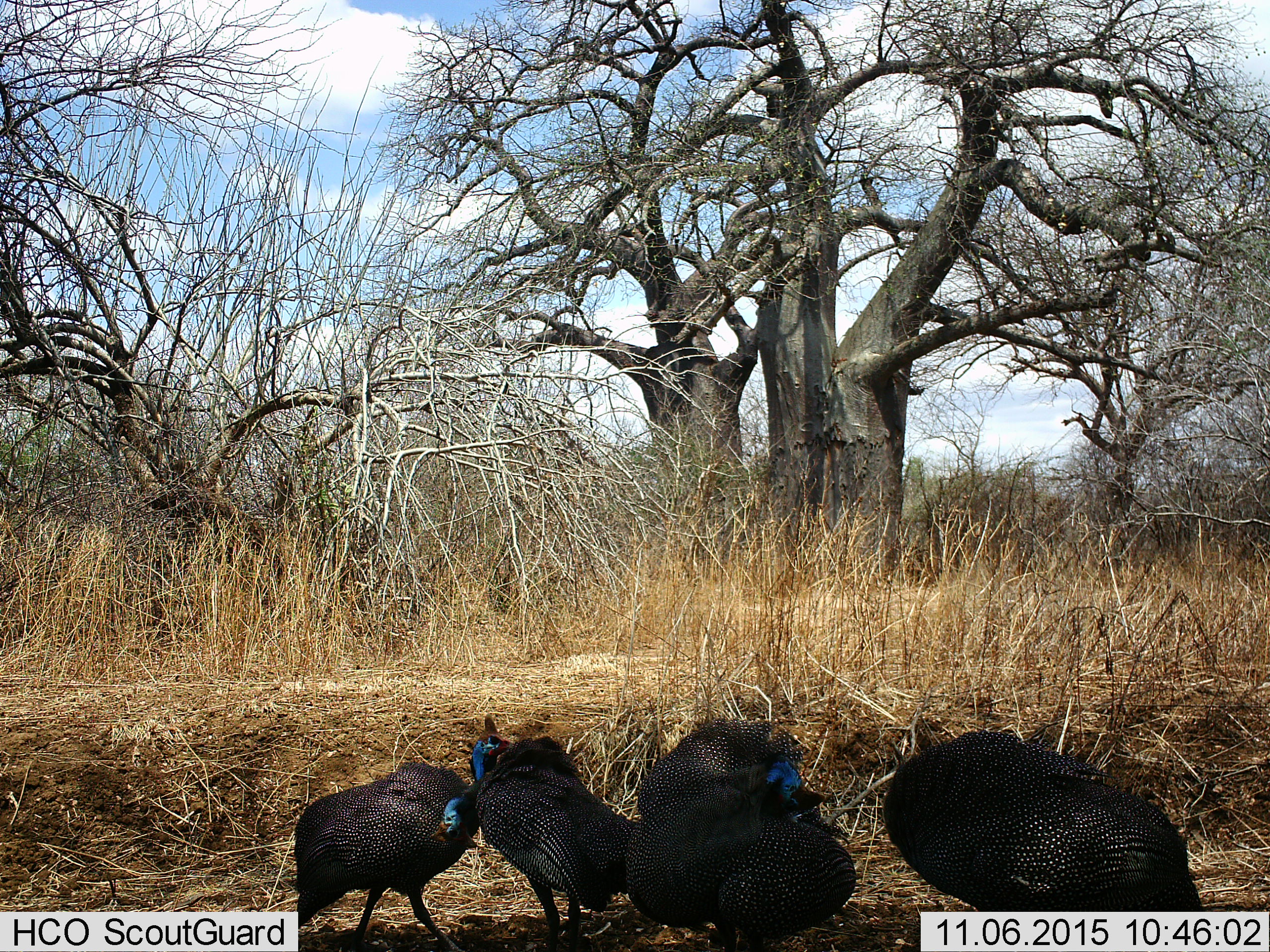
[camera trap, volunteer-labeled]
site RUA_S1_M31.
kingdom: Animalia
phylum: Chordata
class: Aves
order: Galliformes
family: Numididae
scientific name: Numididae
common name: guineafowl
Guineafowl (Numididae), count 5. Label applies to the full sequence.